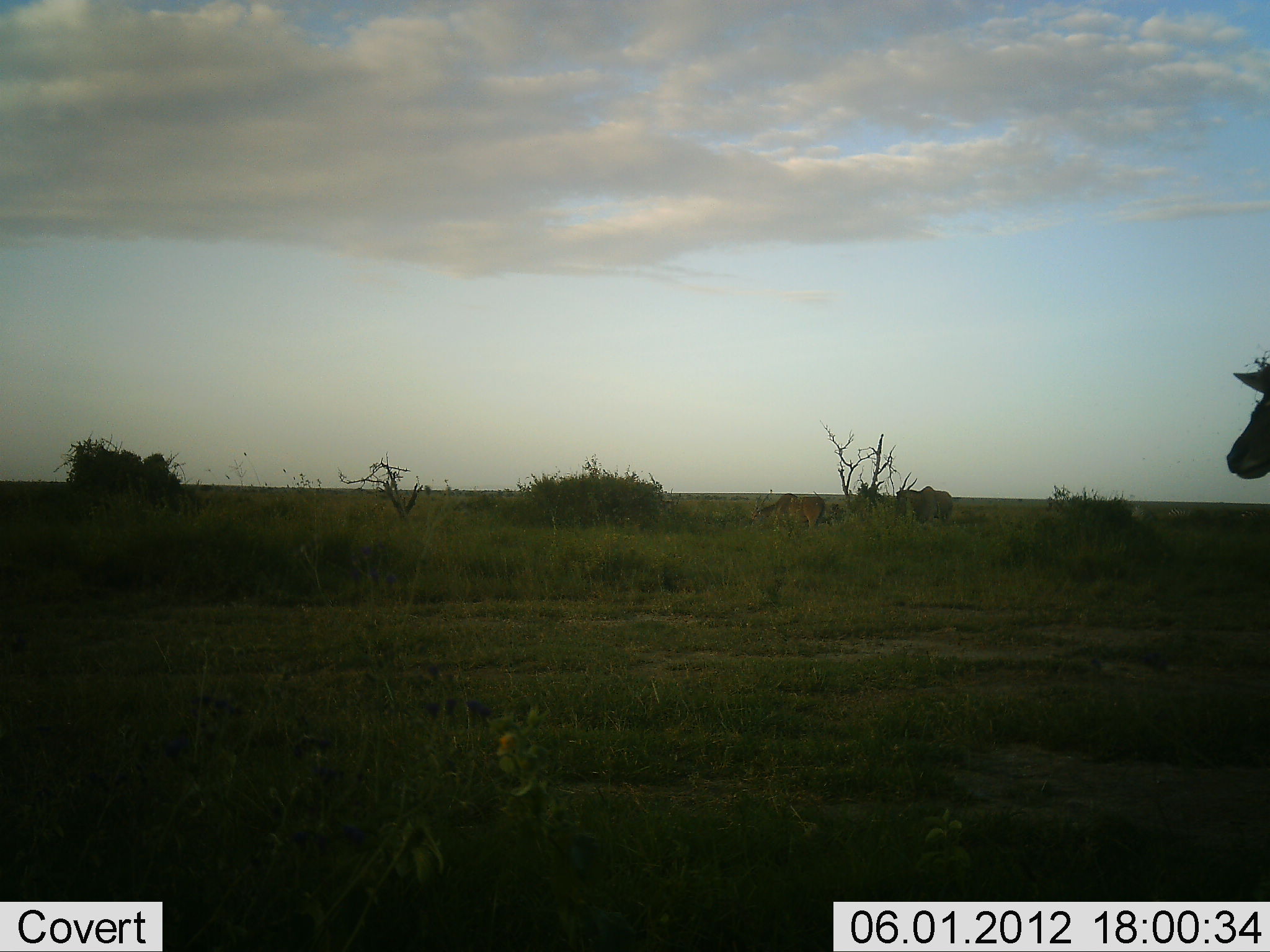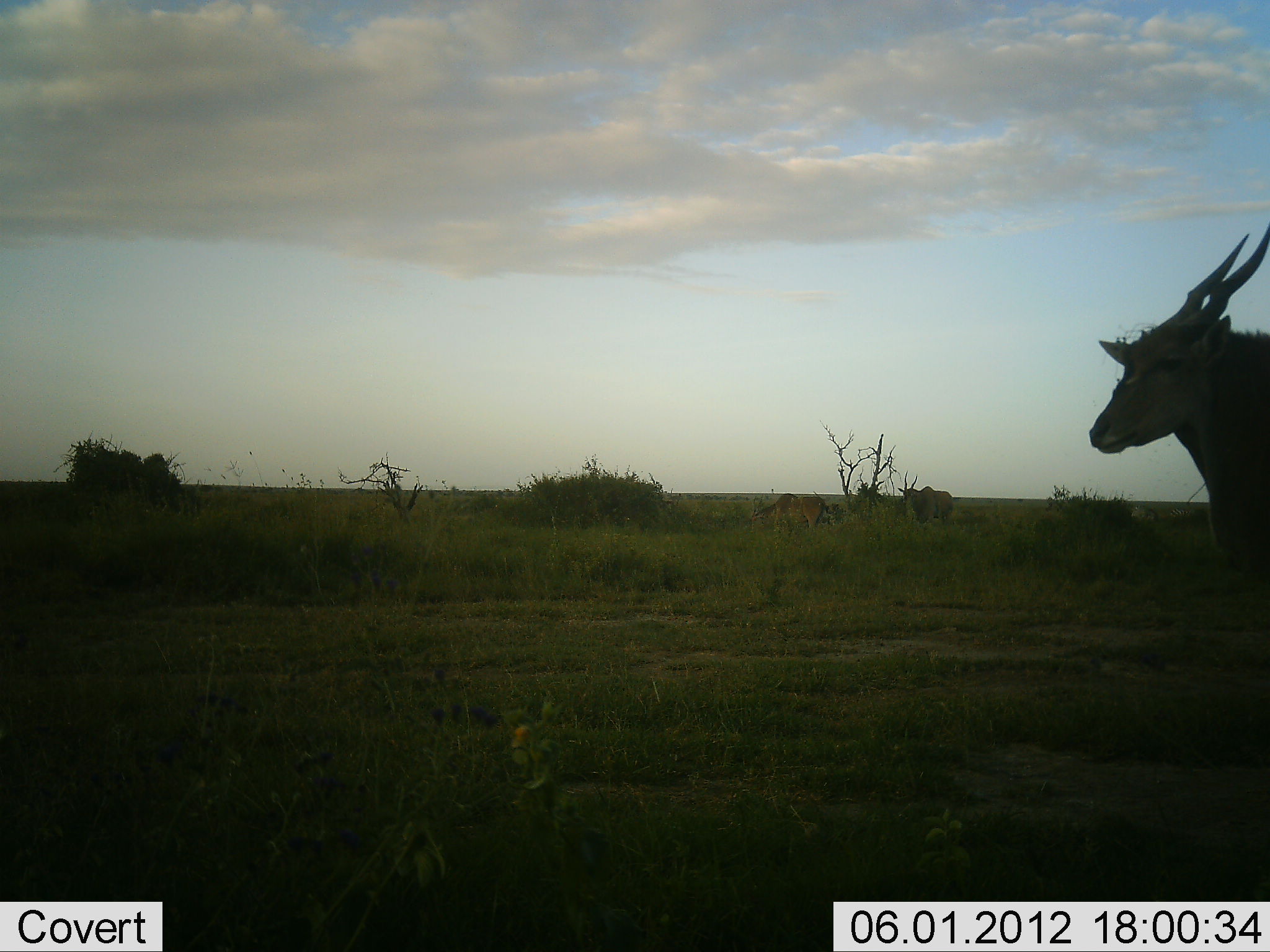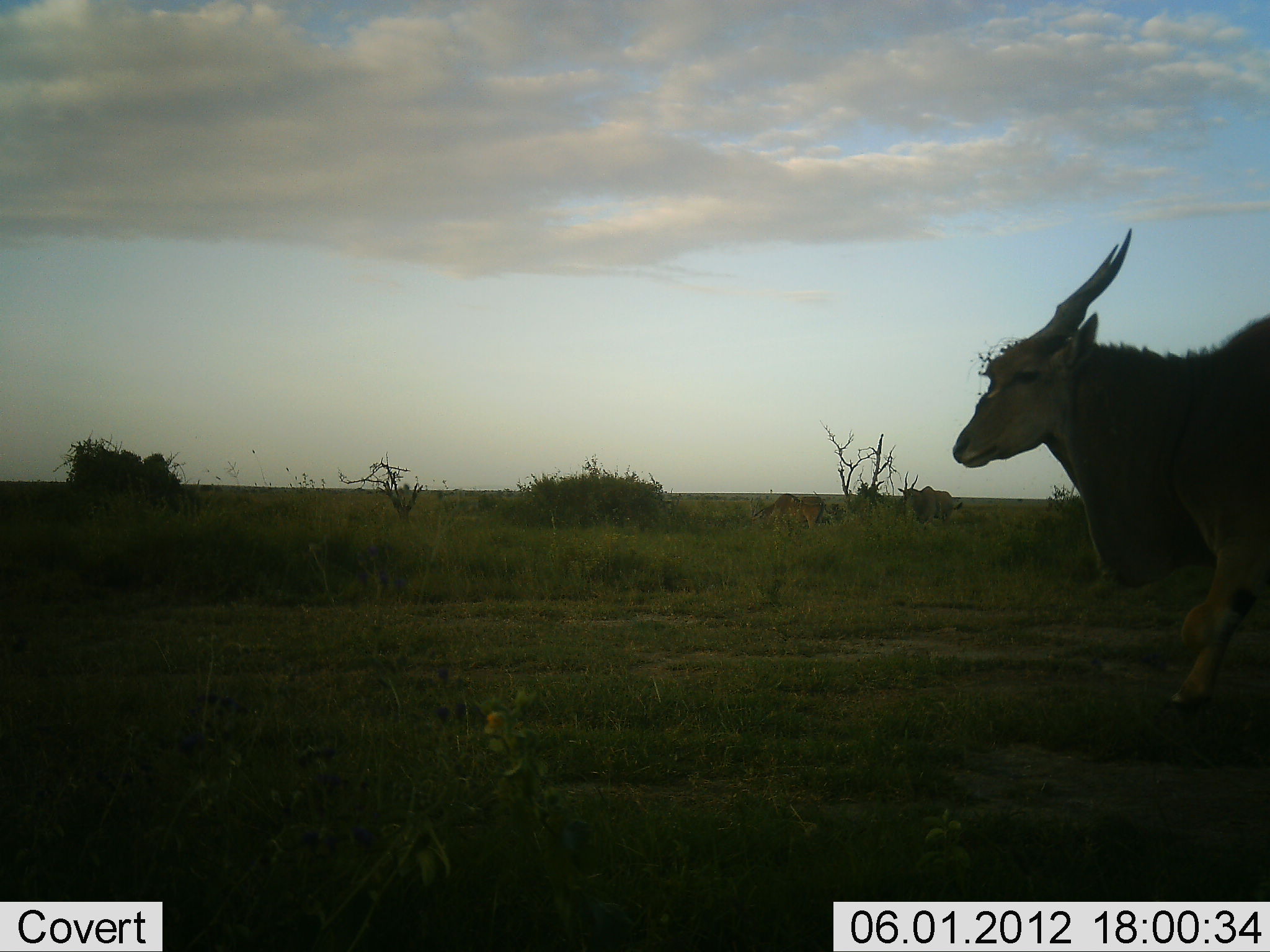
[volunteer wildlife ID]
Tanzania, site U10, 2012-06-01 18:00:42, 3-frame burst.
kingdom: Animalia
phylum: Chordata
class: Mammalia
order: Artiodactyla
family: Bovidae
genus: Tragelaphus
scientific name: Tragelaphus oryx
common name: eland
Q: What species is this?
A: Eland (Tragelaphus oryx).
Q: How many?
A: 1.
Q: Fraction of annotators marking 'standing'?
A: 100%.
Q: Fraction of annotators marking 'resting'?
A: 0%.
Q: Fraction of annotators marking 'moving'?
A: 0%.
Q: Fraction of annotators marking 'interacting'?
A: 0%.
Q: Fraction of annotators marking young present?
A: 0%.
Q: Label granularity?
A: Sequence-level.